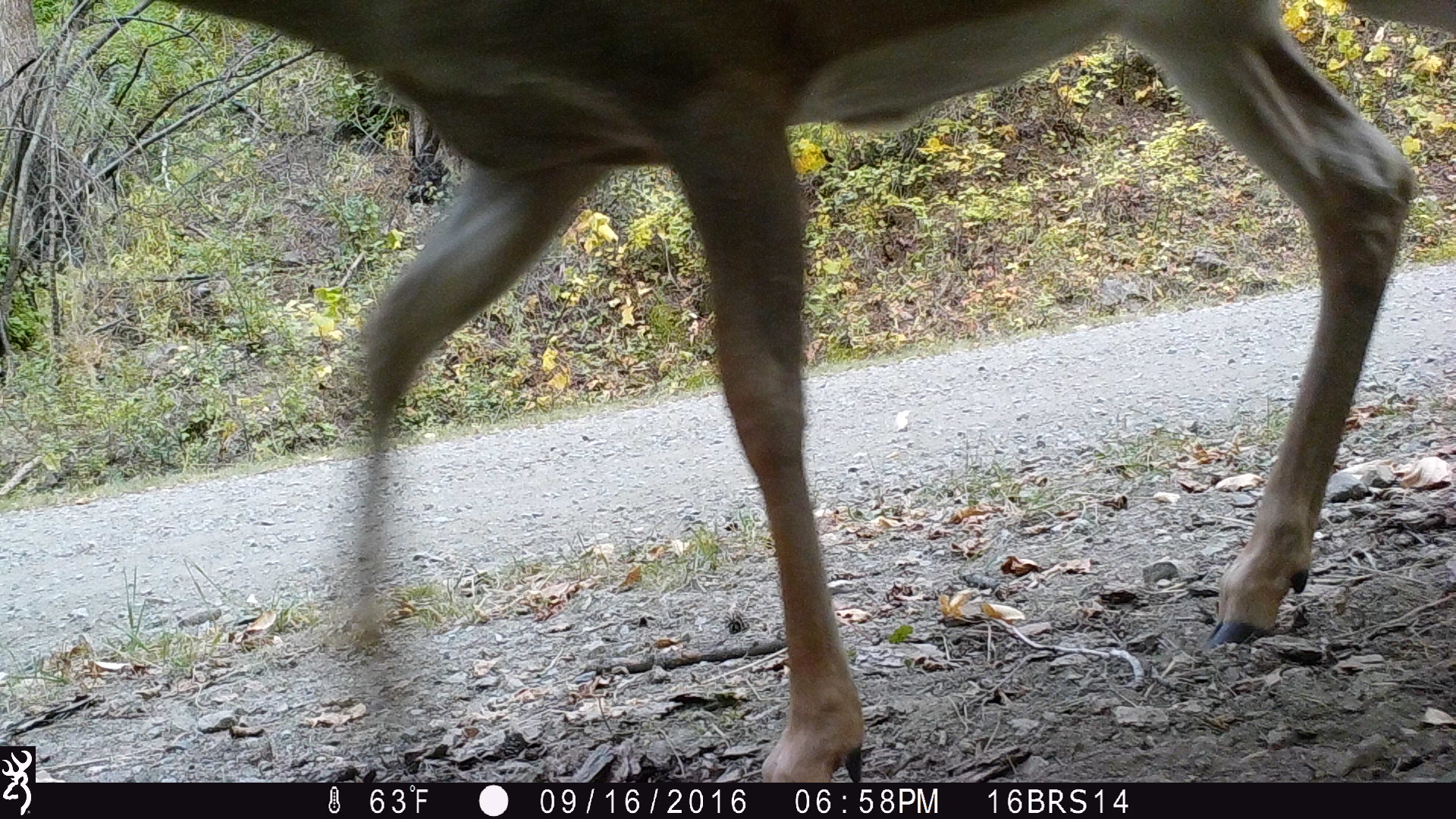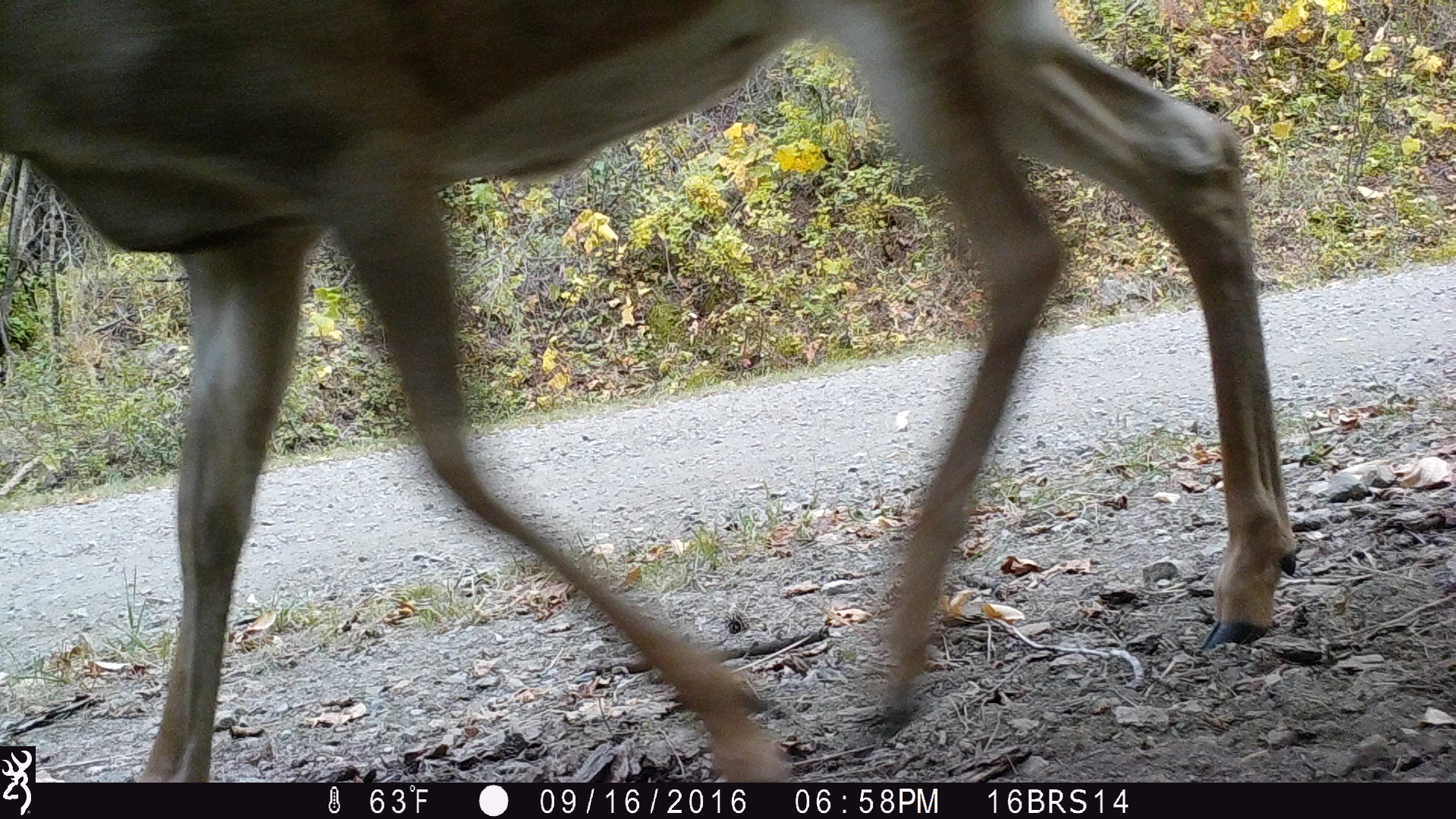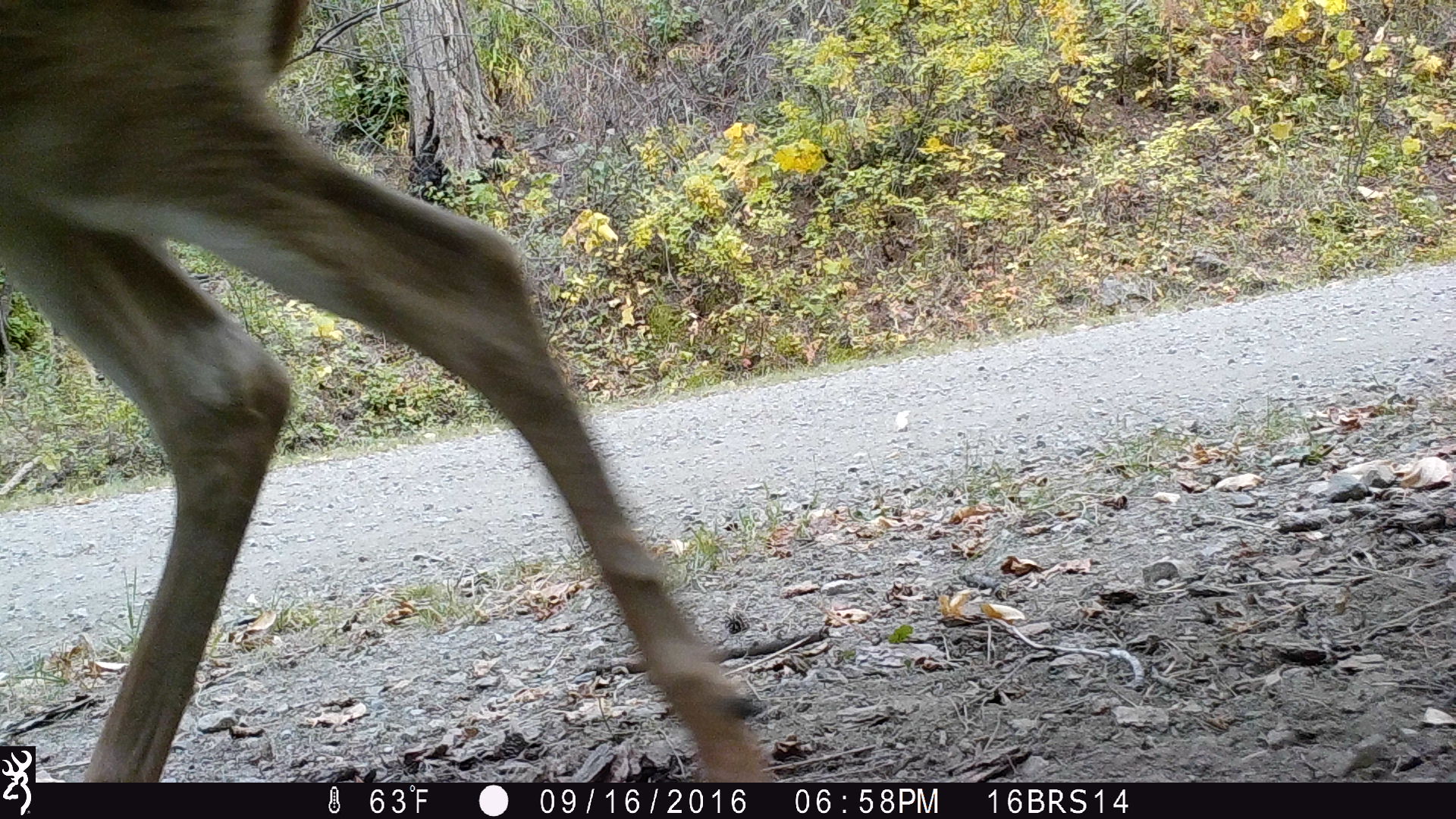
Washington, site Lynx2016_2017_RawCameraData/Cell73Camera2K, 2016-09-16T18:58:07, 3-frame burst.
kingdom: Animalia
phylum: Chordata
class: Mammalia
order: Artiodactyla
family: Cervidae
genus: Odocoileus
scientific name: Odocoileus virginianus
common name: white-tailed deer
Odocoileus virginianus (white-tailed deer). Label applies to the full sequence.